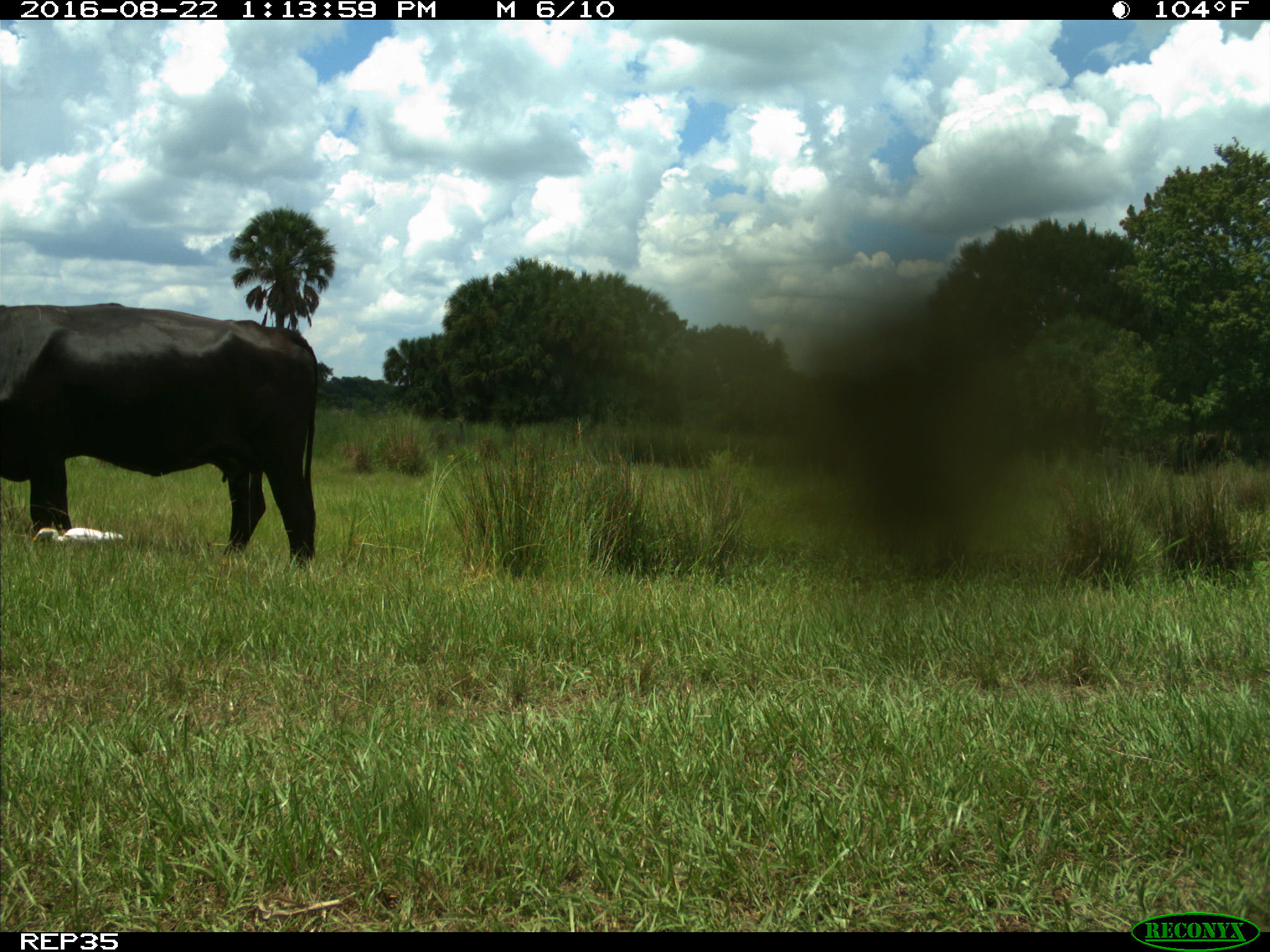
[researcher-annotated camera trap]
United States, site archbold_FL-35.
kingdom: Animalia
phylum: Chordata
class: Mammalia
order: Artiodactyla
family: Bovidae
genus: Bos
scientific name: Bos taurus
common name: domestic cow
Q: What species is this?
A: Bos taurus (domestic cow).